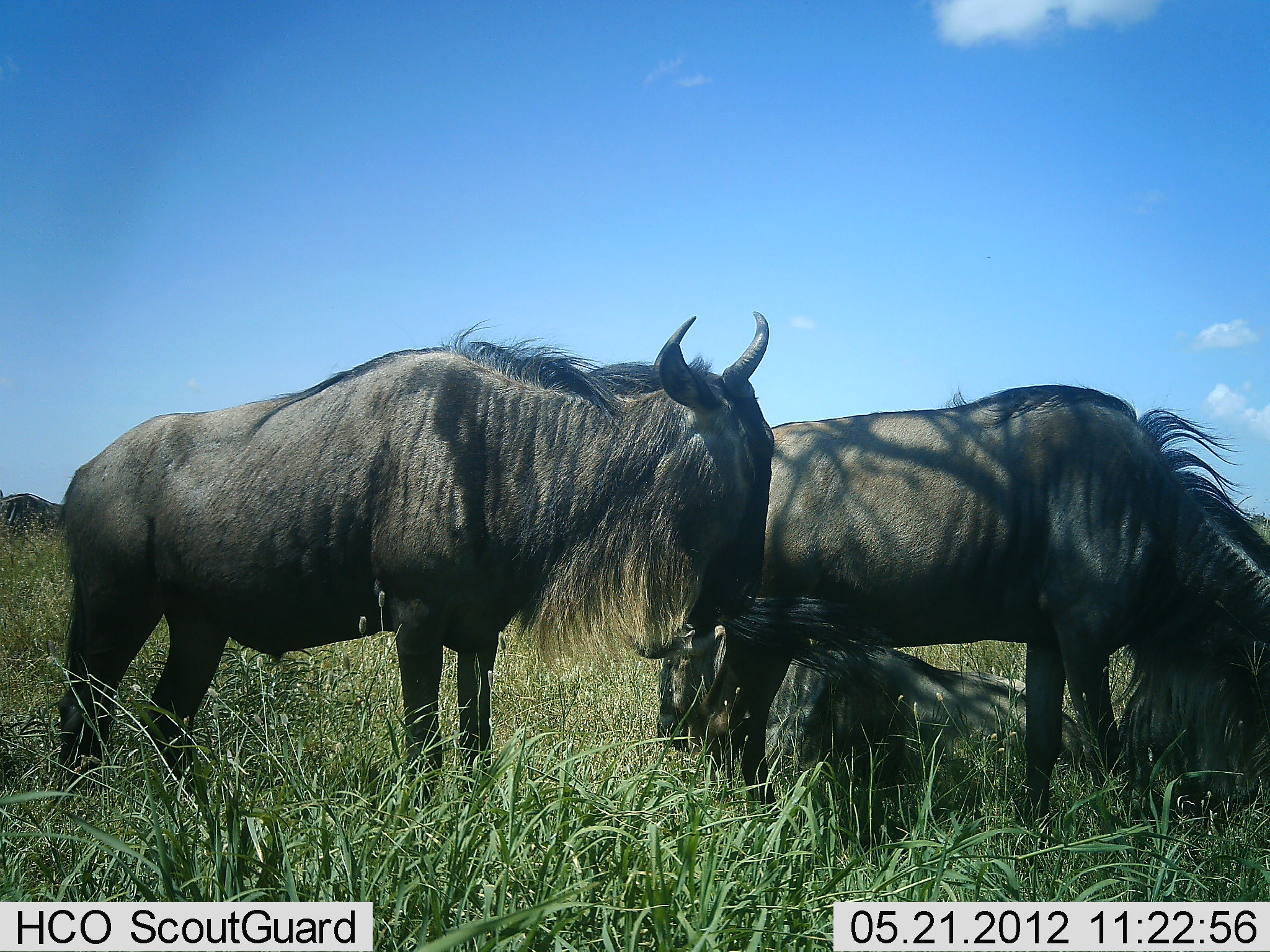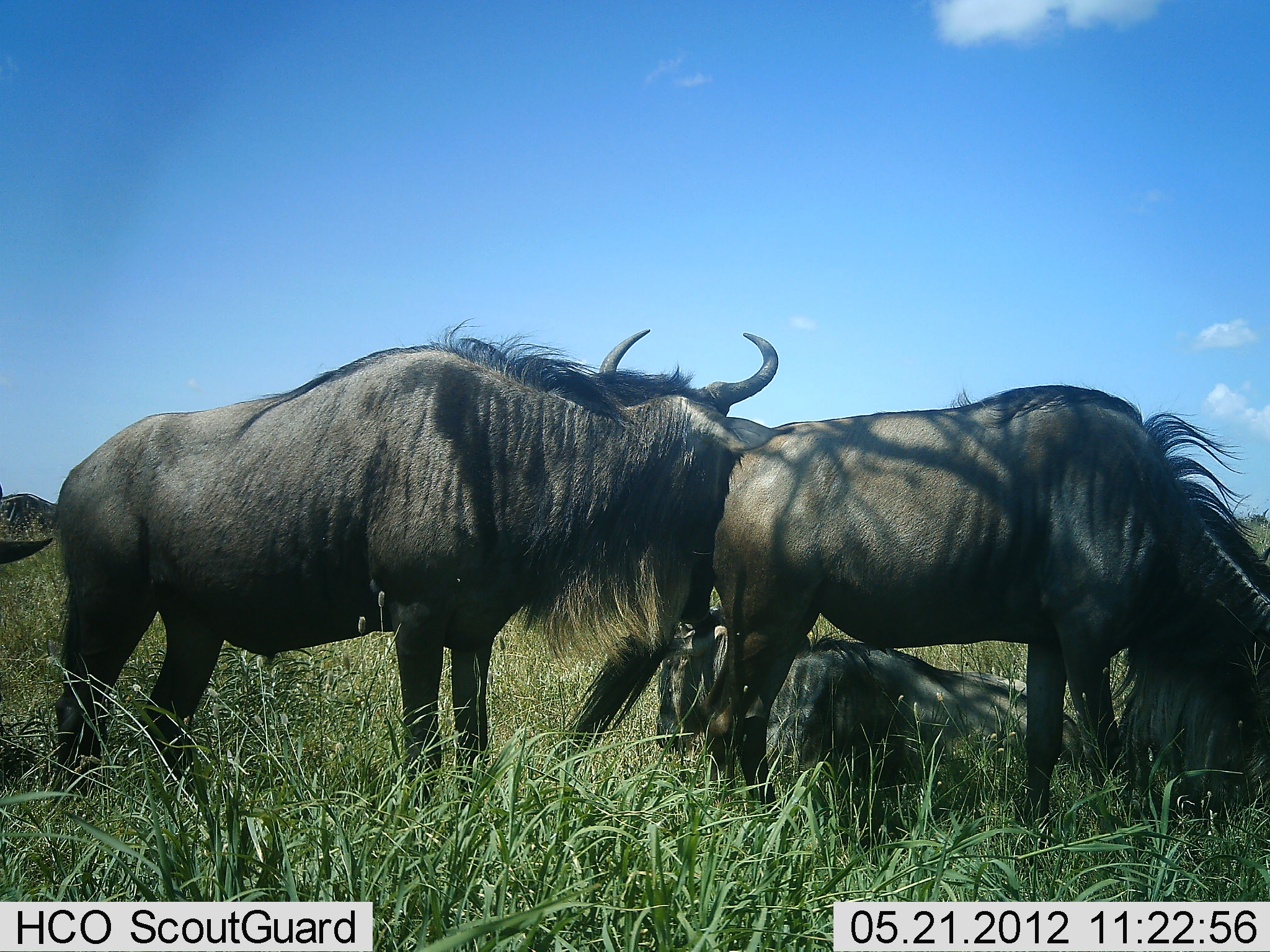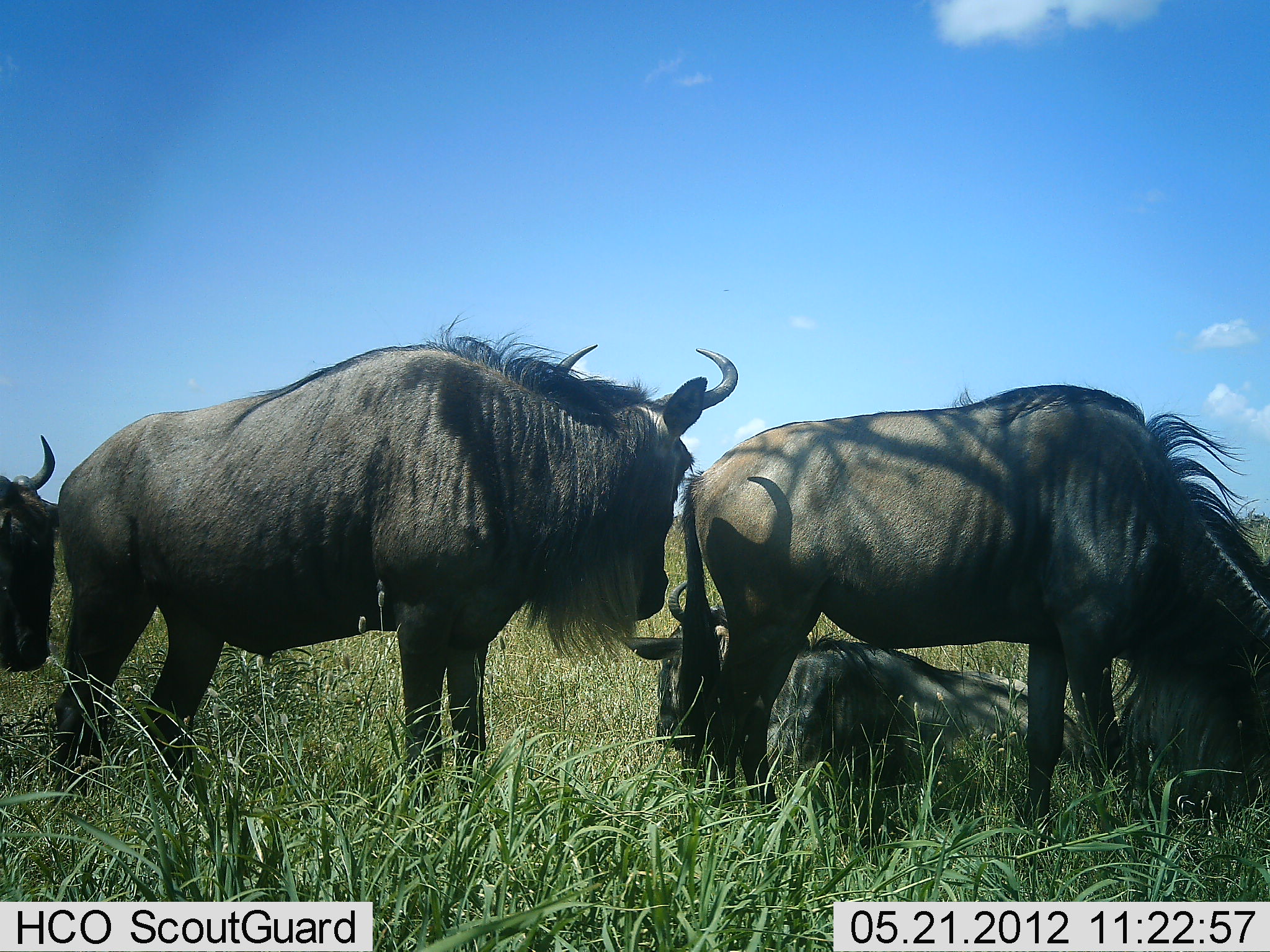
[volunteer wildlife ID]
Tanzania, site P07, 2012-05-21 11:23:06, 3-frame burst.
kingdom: Animalia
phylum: Chordata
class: Mammalia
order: Artiodactyla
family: Bovidae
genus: Connochaetes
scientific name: Connochaetes taurinus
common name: blue wildebeest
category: wildebeest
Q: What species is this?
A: Wildebeest (blue wildebeest) (Connochaetes taurinus).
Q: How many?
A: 4.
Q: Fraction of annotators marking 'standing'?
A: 84%.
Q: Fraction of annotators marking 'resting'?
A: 84%.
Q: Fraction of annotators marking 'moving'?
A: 10%.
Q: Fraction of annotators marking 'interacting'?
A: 6%.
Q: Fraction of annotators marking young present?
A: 0%.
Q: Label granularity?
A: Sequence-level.